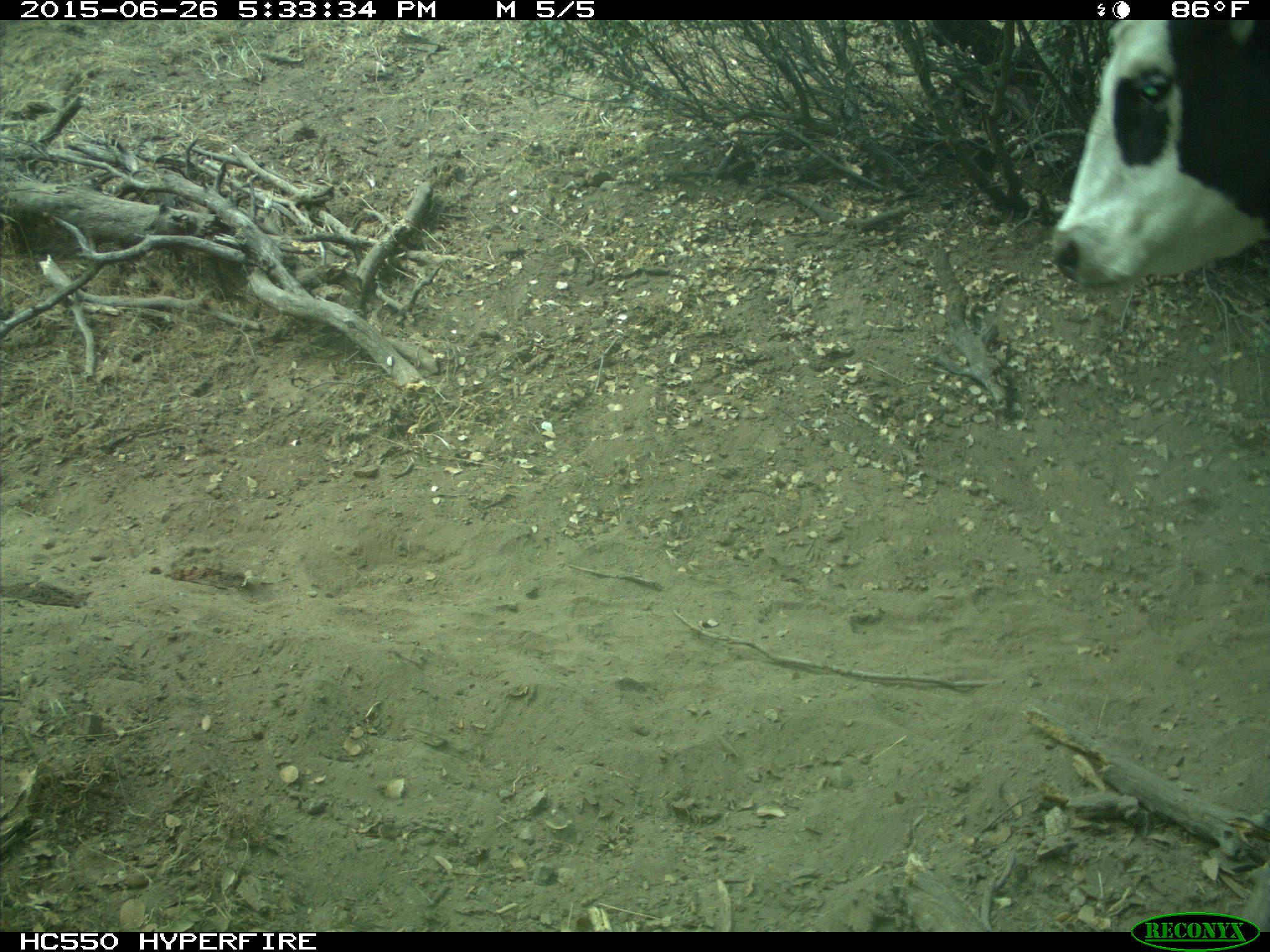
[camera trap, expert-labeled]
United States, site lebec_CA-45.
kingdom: Animalia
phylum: Chordata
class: Mammalia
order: Artiodactyla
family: Bovidae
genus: Bos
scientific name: Bos taurus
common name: domestic cow